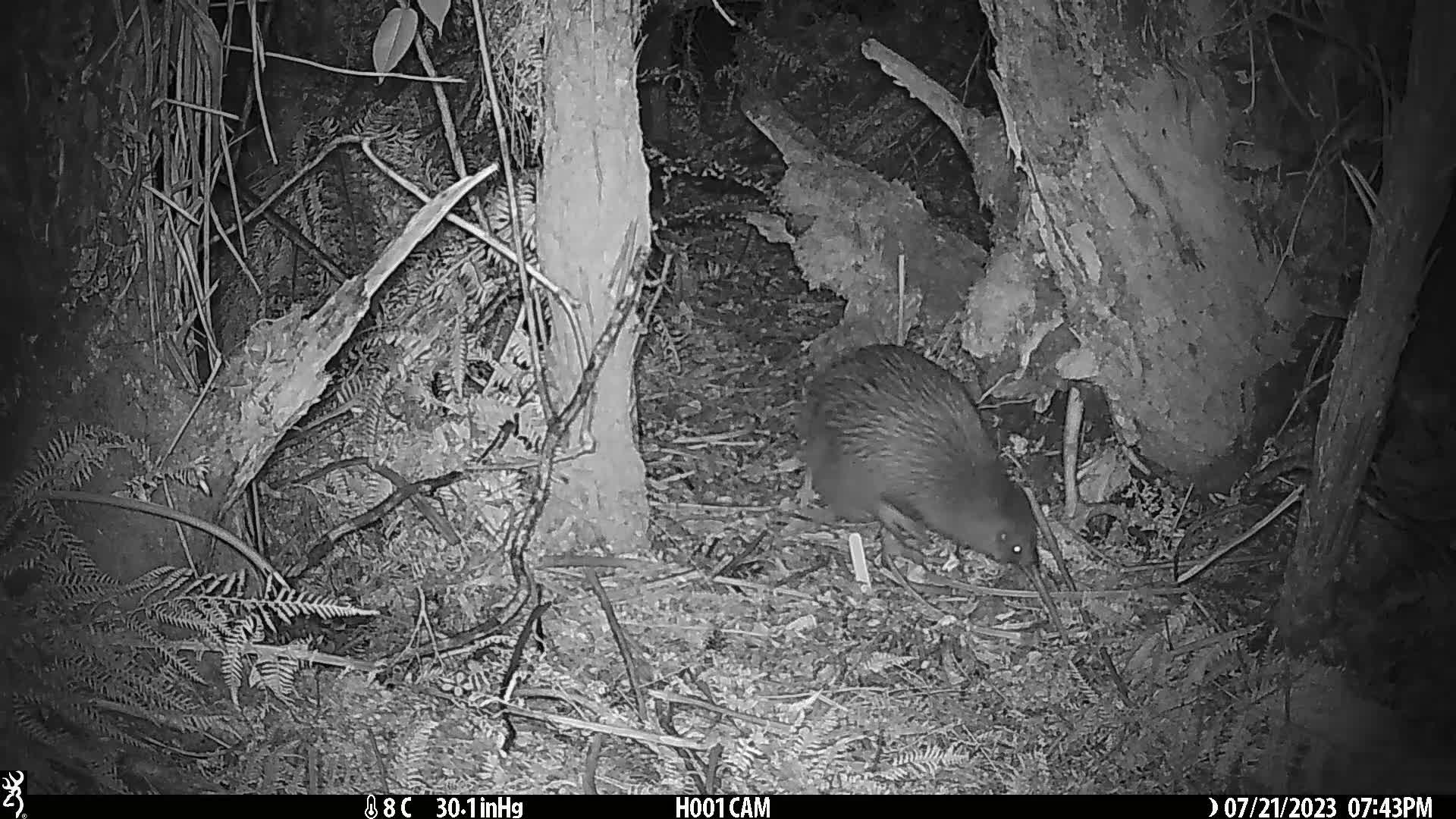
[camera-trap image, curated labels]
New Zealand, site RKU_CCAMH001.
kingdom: Animalia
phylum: Chordata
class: Aves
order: Apterygiformes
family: Apterygidae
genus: Apteryx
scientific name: Apteryx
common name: kiwi